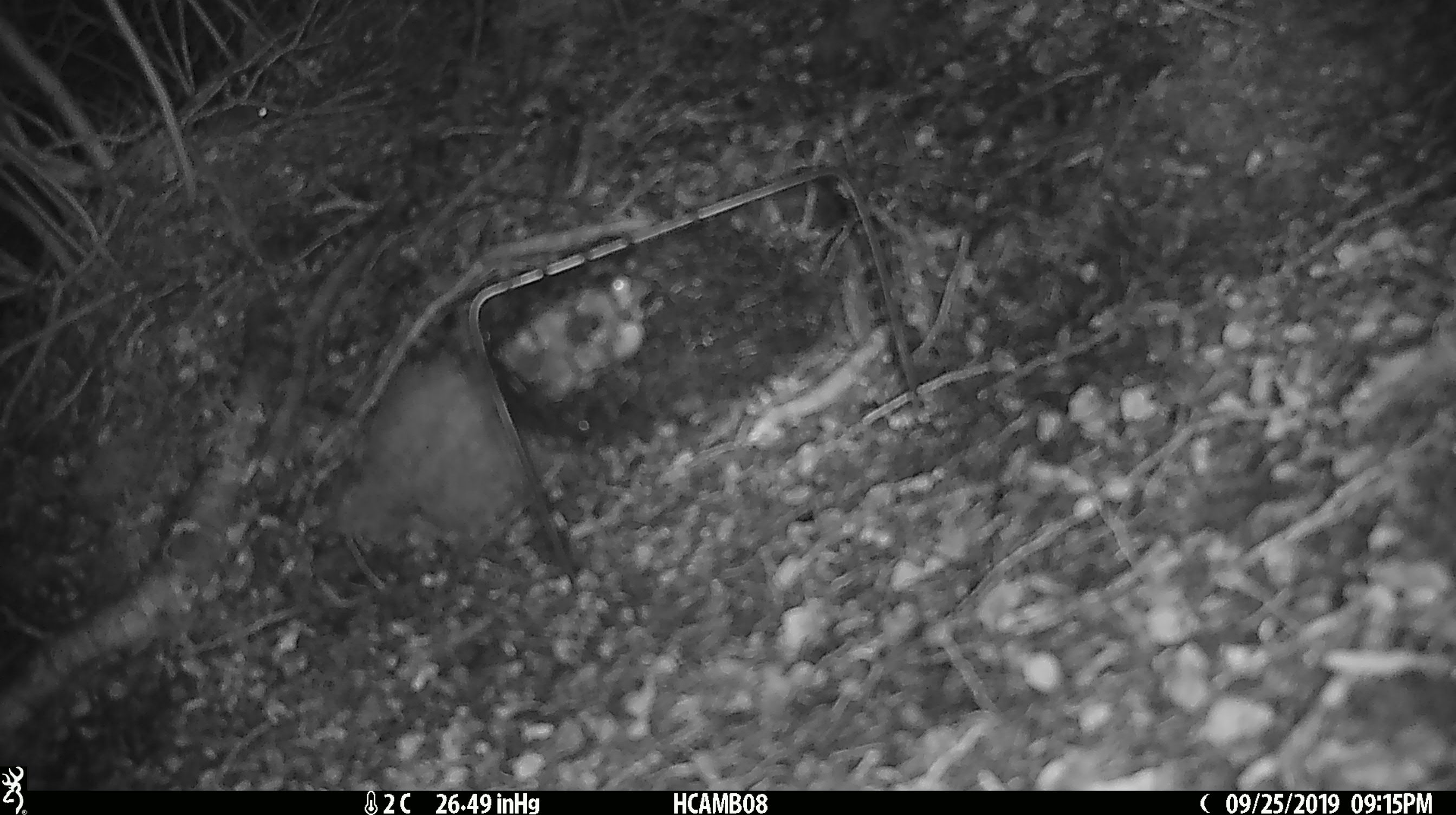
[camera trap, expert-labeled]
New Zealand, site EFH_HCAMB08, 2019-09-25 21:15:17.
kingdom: Animalia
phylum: Chordata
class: Mammalia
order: Rodentia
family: Muridae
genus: Mus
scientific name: Mus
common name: mouse